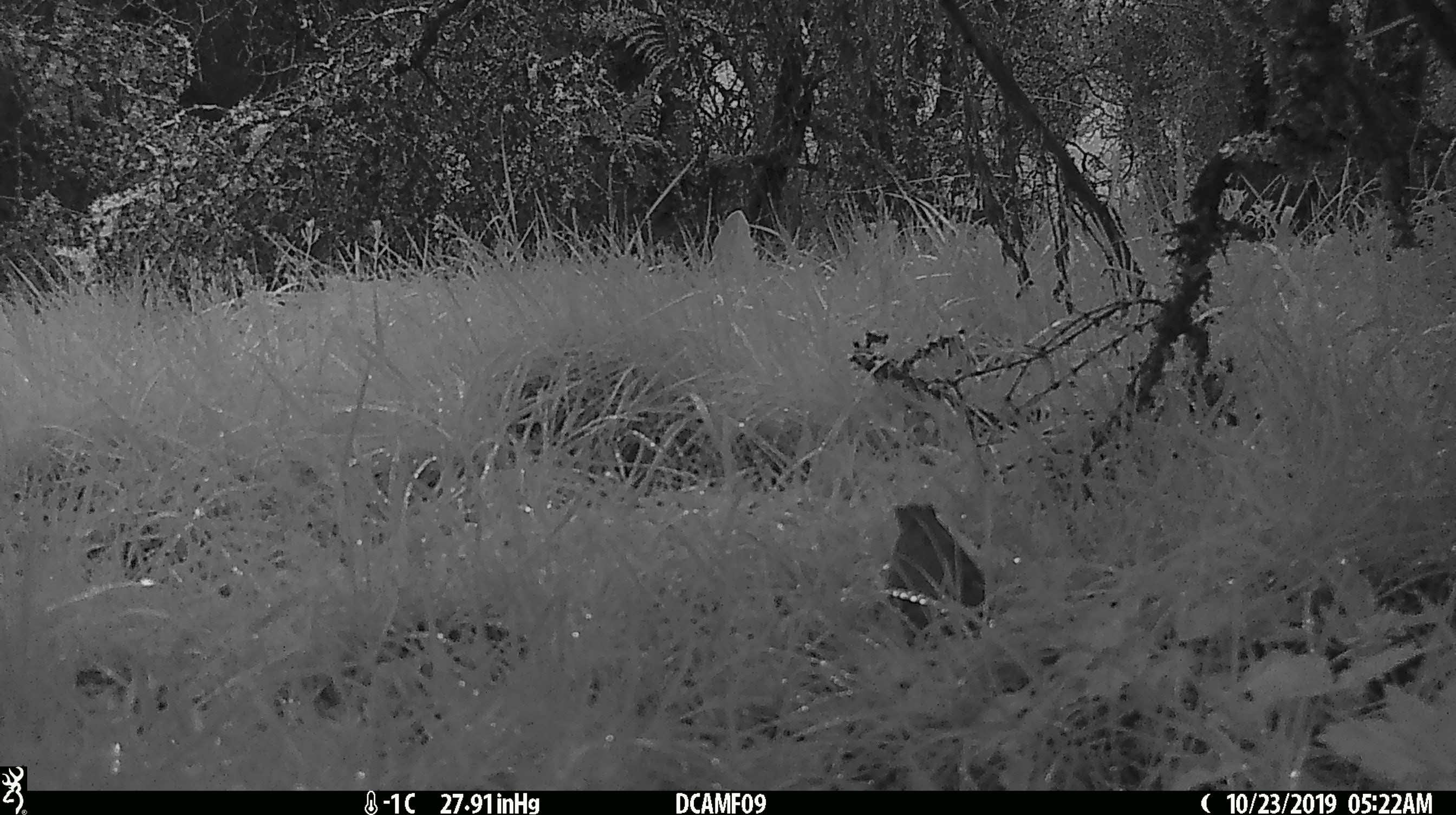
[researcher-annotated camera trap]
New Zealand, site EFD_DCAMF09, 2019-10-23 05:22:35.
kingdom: Animalia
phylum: Chordata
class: Aves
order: Passeriformes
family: Turdidae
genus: Turdus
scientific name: Turdus merula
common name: eurasian blackbird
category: blackbird